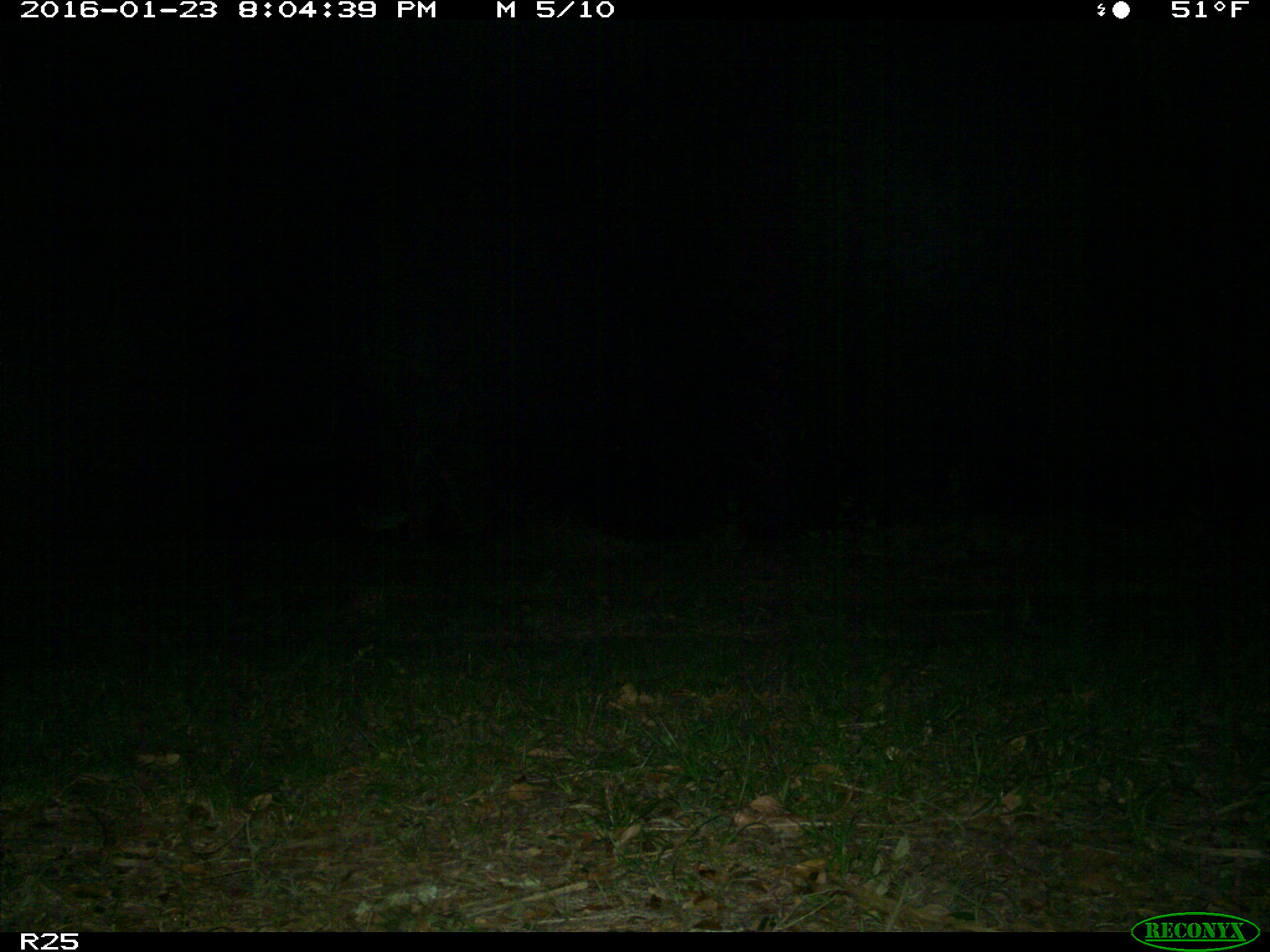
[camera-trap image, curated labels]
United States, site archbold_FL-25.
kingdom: Animalia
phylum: Chordata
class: Mammalia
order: Carnivora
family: Felidae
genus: Lynx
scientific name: Lynx rufus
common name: bobcat